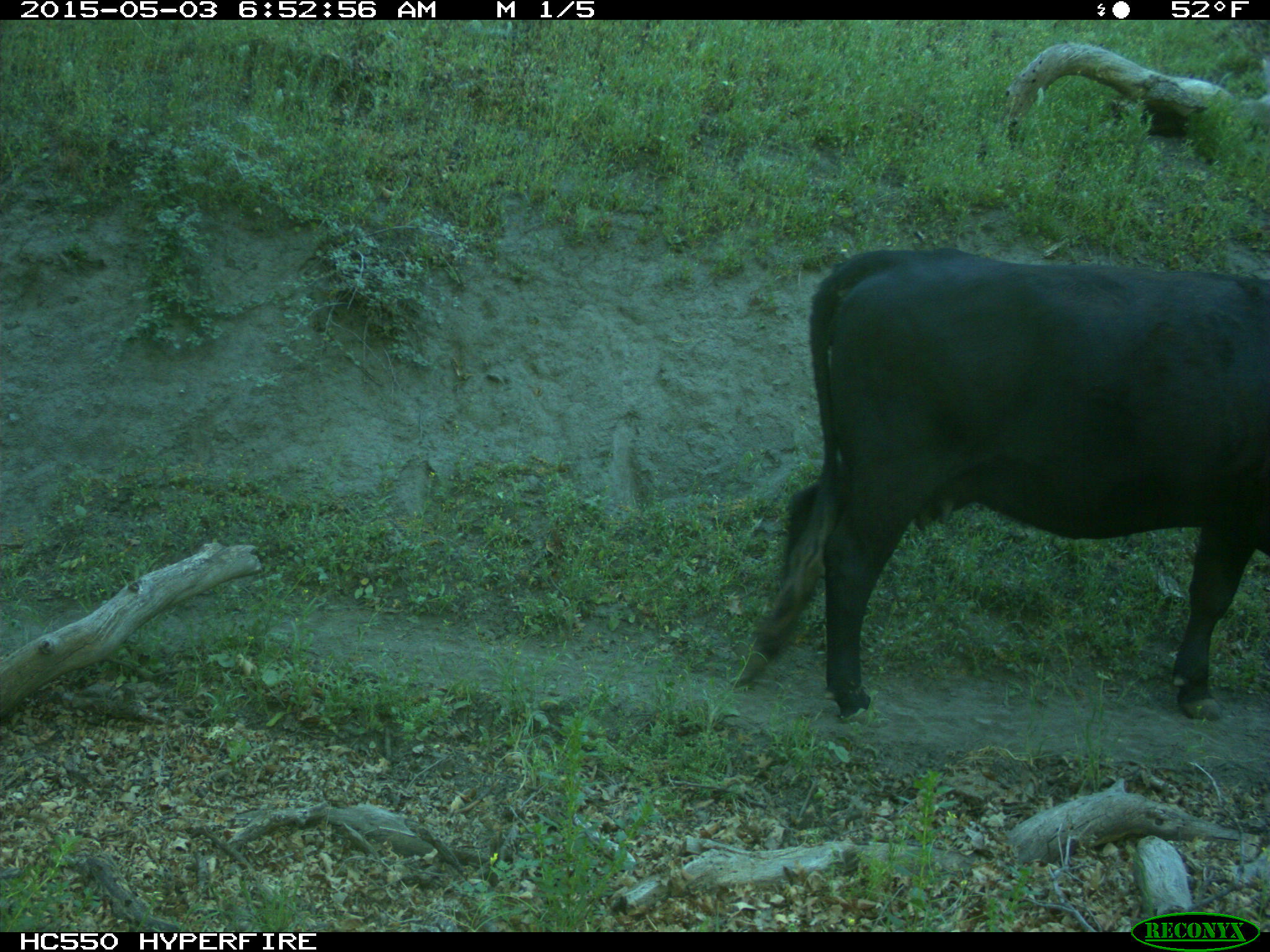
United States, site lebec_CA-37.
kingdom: Animalia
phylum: Chordata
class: Mammalia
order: Artiodactyla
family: Bovidae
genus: Bos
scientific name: Bos taurus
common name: domestic cow